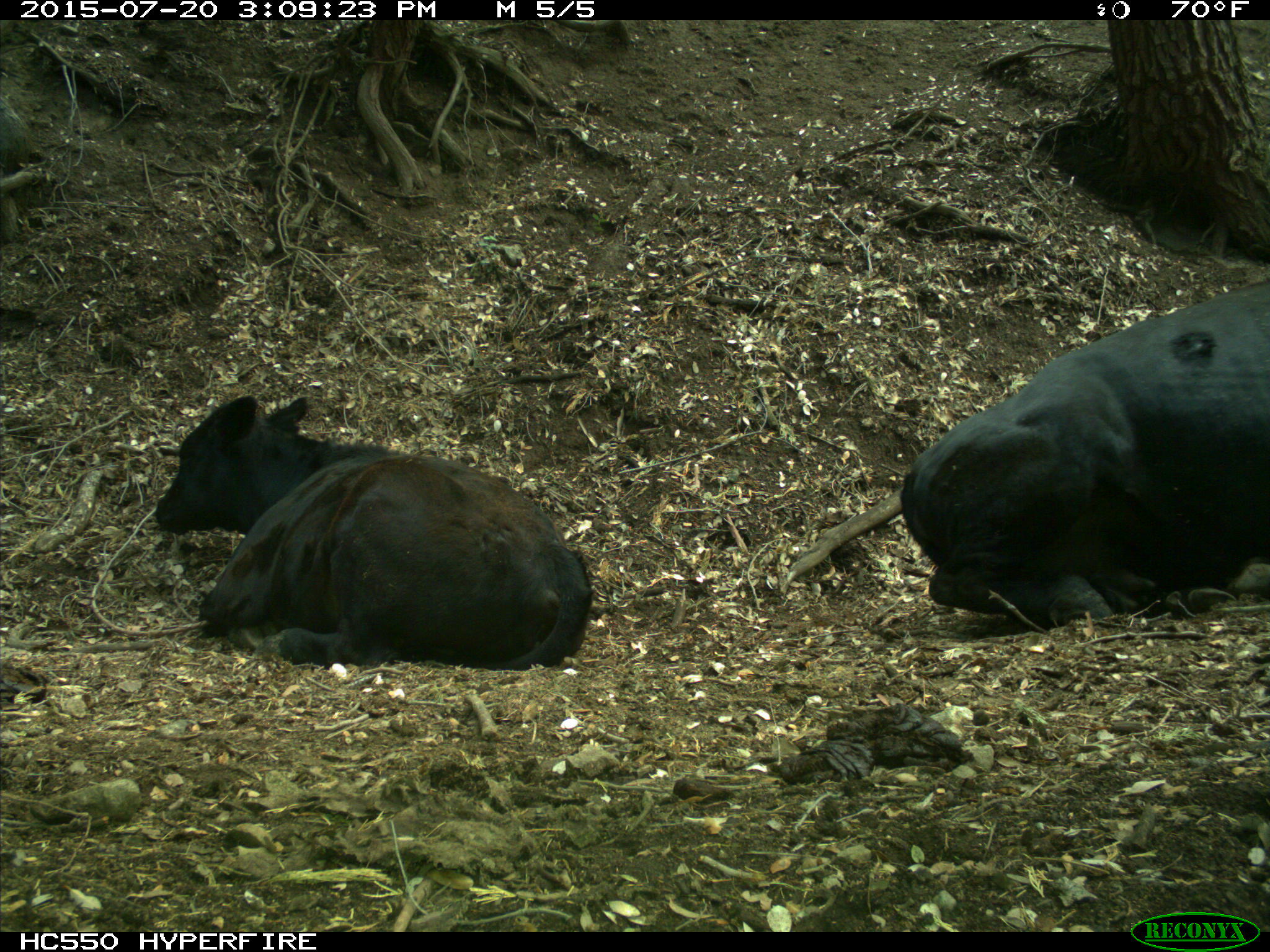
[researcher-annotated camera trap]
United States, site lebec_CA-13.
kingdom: Animalia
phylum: Chordata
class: Mammalia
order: Artiodactyla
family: Bovidae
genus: Bos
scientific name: Bos taurus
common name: domestic cow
Bos taurus (domestic cow).